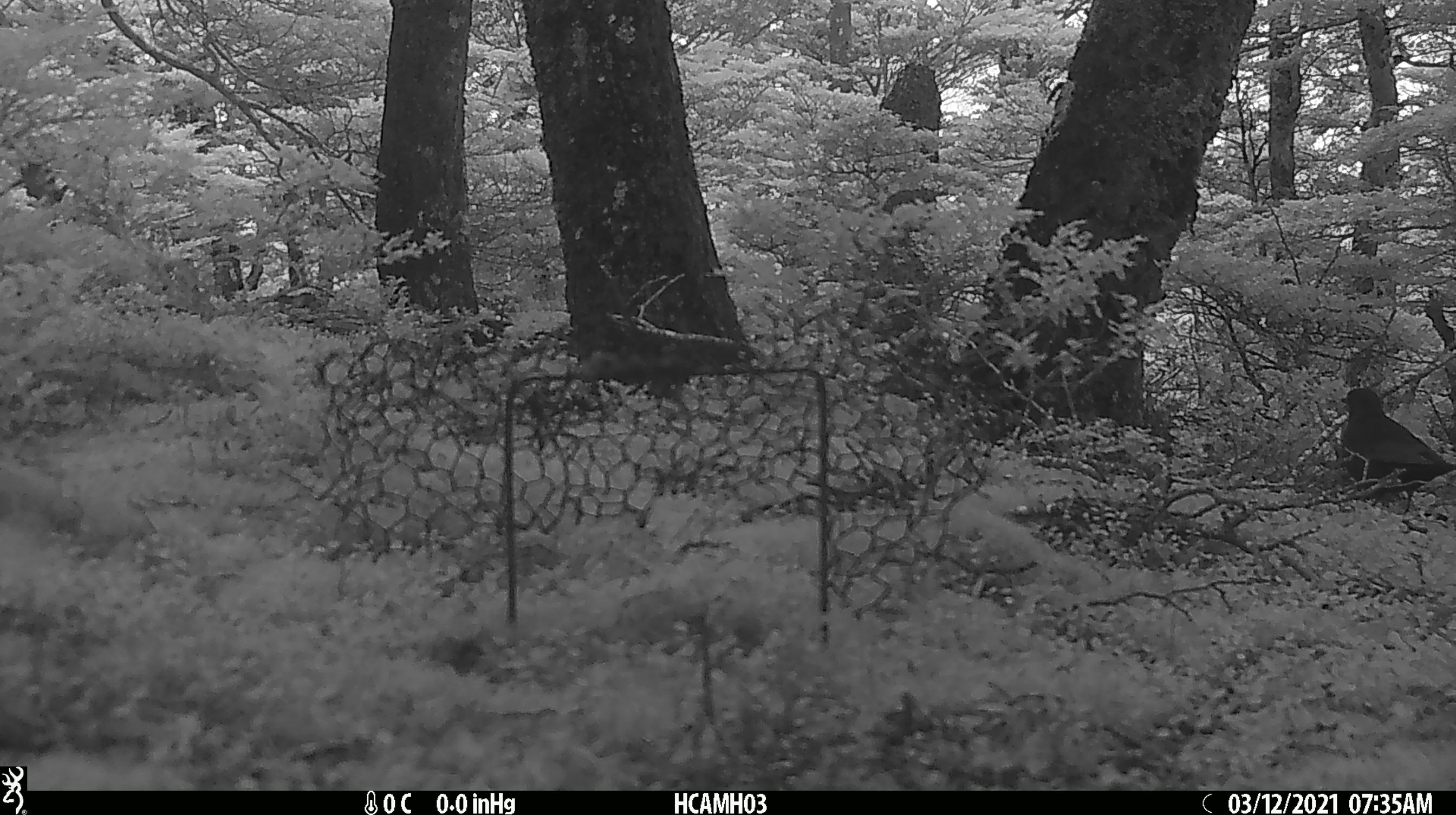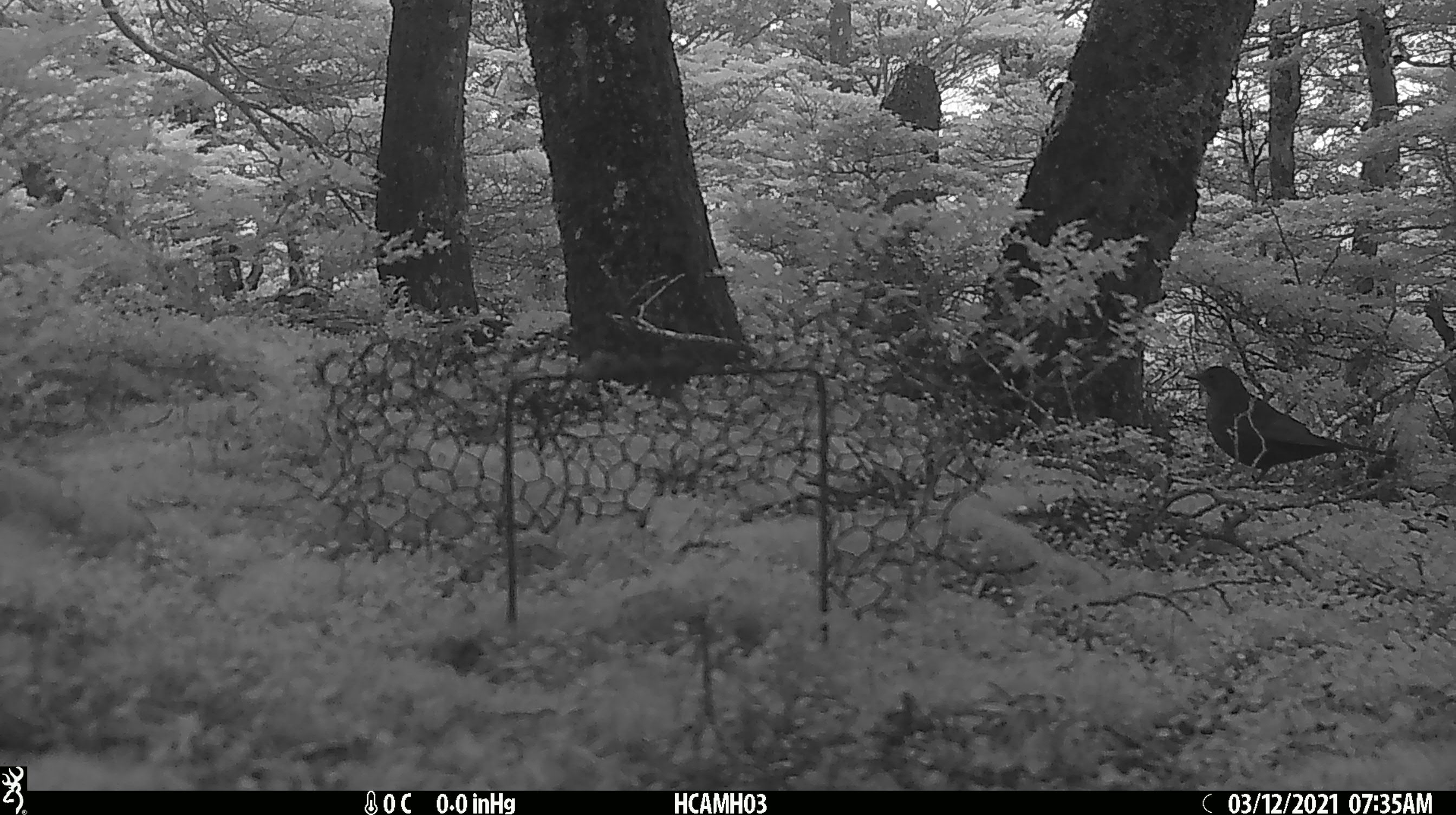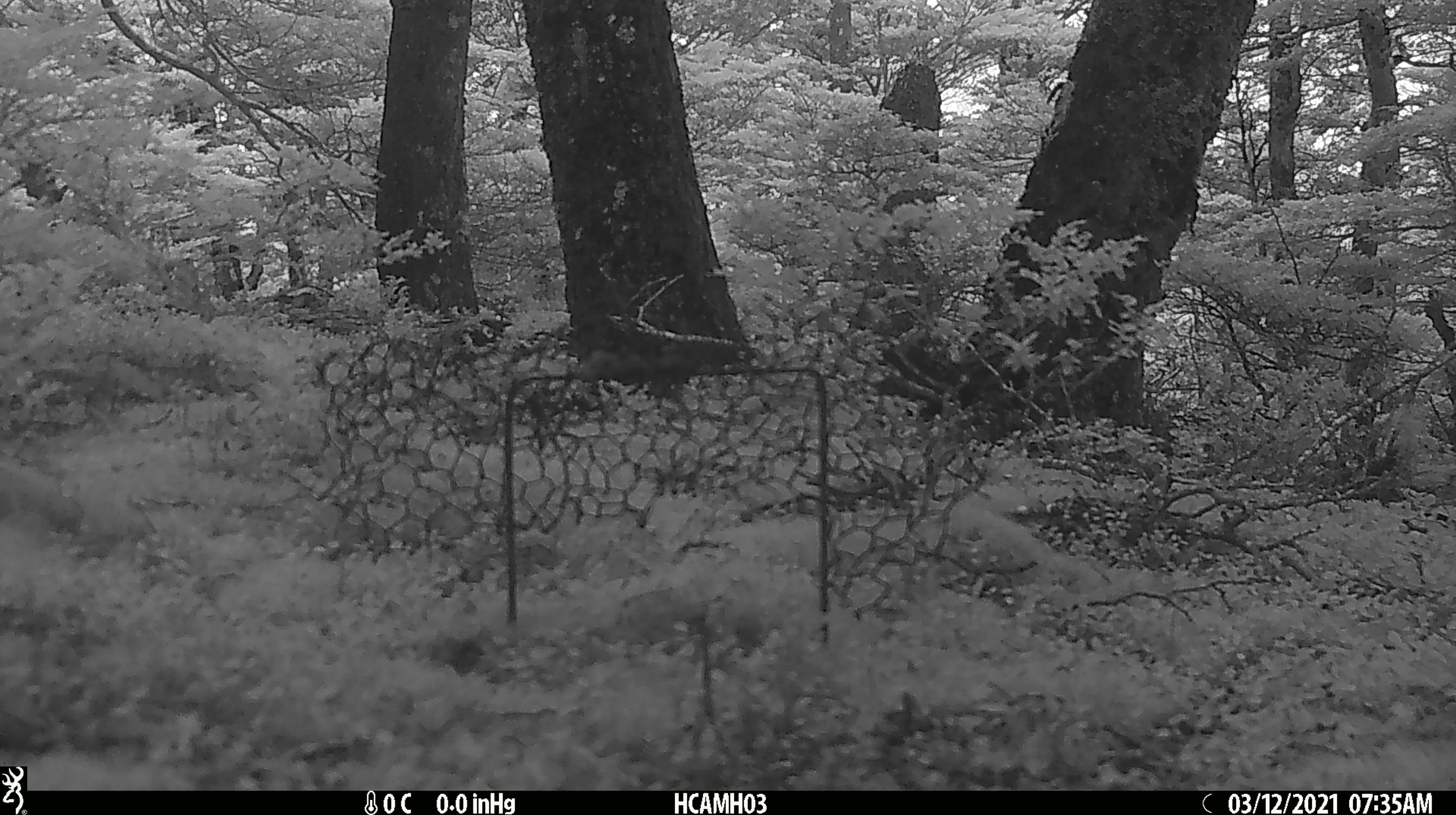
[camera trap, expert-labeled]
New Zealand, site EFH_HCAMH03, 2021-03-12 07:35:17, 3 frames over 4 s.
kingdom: Animalia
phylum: Chordata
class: Aves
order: Passeriformes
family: Turdidae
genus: Turdus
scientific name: Turdus merula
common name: eurasian blackbird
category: blackbird